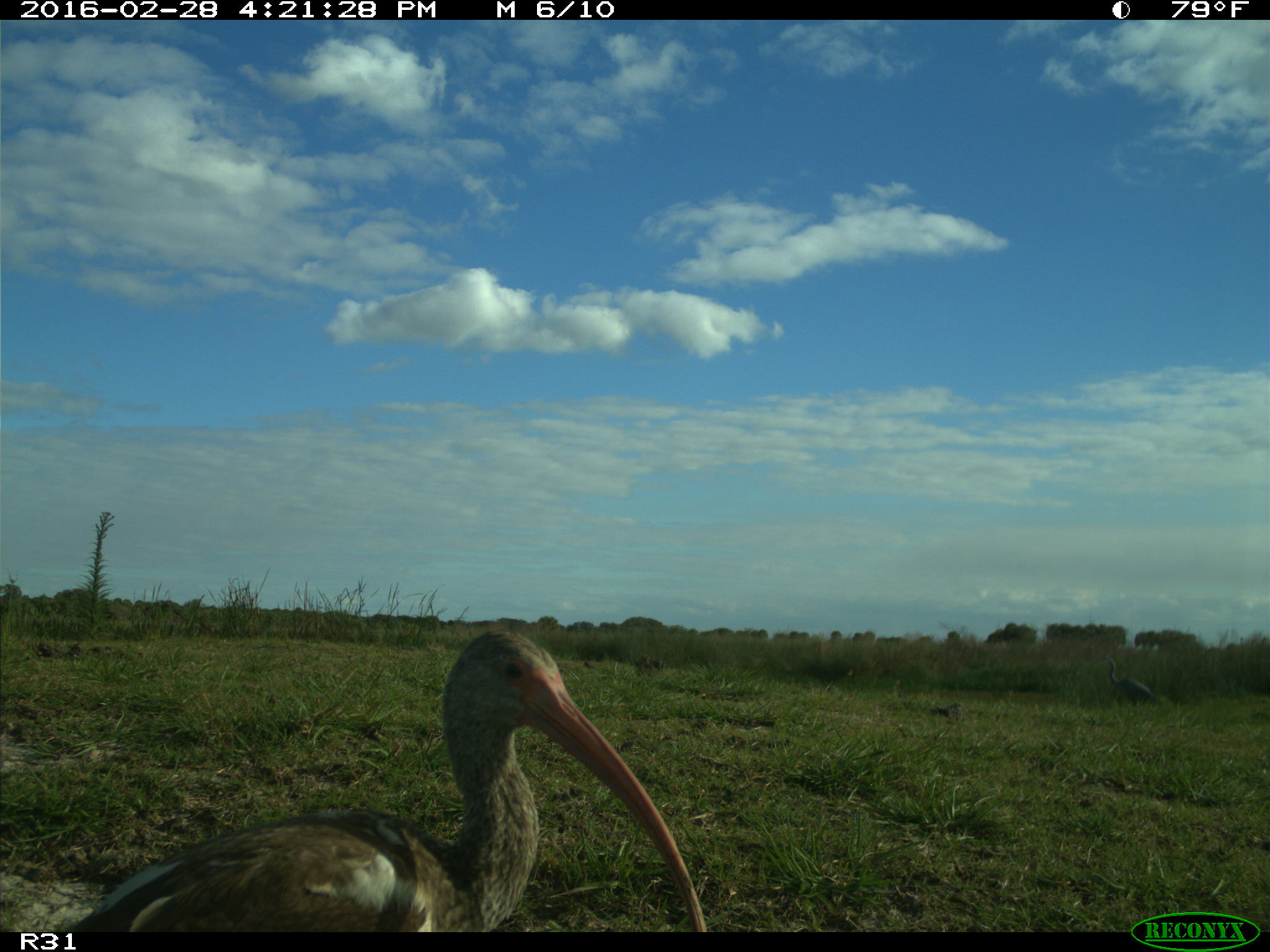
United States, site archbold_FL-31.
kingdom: Animalia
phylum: Chordata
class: Aves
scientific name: Aves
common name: birds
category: unidentified bird